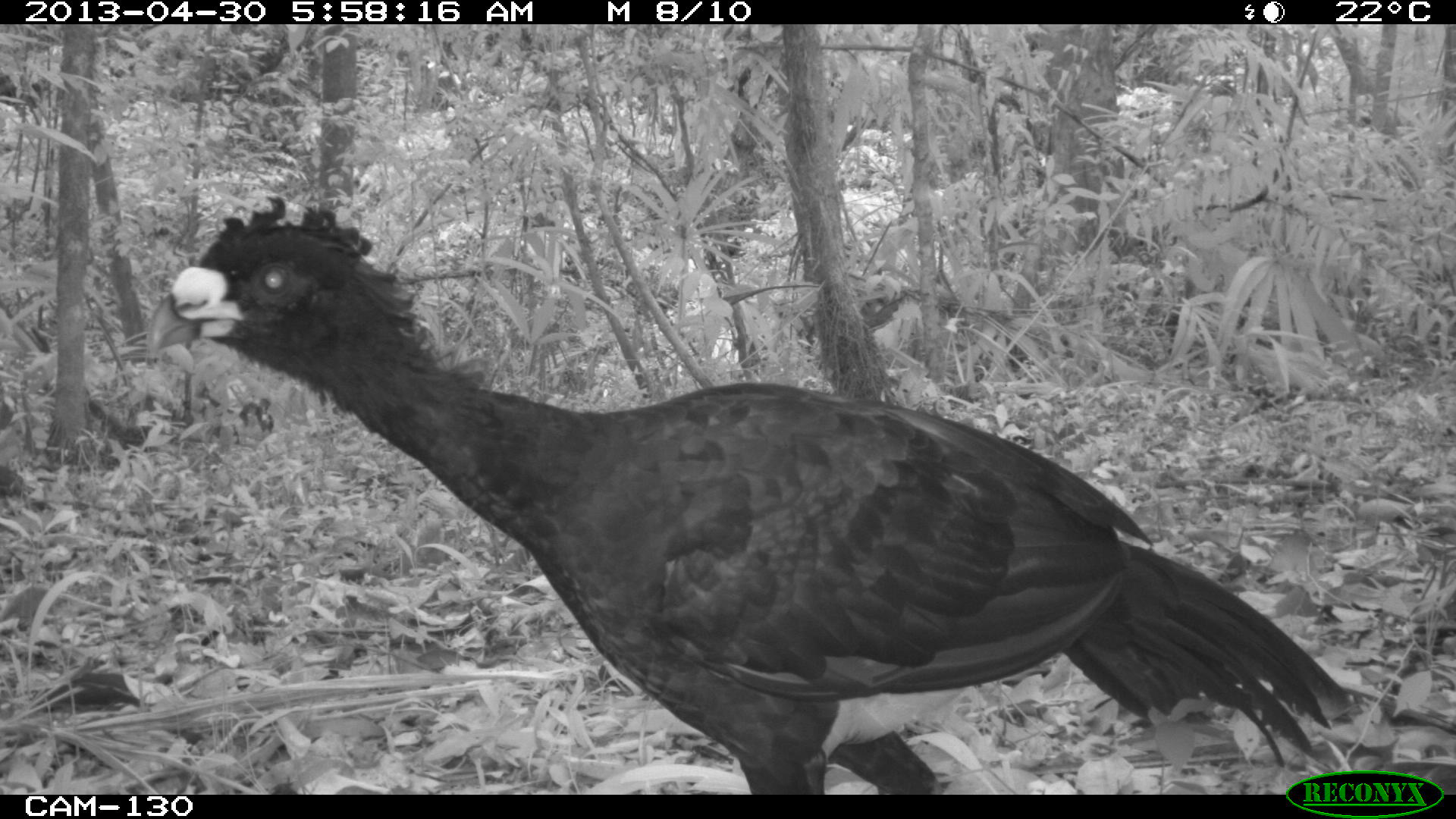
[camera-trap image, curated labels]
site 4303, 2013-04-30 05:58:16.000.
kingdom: Animalia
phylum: Chordata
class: Aves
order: Galliformes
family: Cracidae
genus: Crax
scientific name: Crax rubra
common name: great curassow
Crax rubra (great curassow), count 2, sex male.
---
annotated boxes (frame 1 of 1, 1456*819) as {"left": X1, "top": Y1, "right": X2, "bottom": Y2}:
crax rubra: {"left": 144, "top": 186, "right": 1352, "bottom": 795}